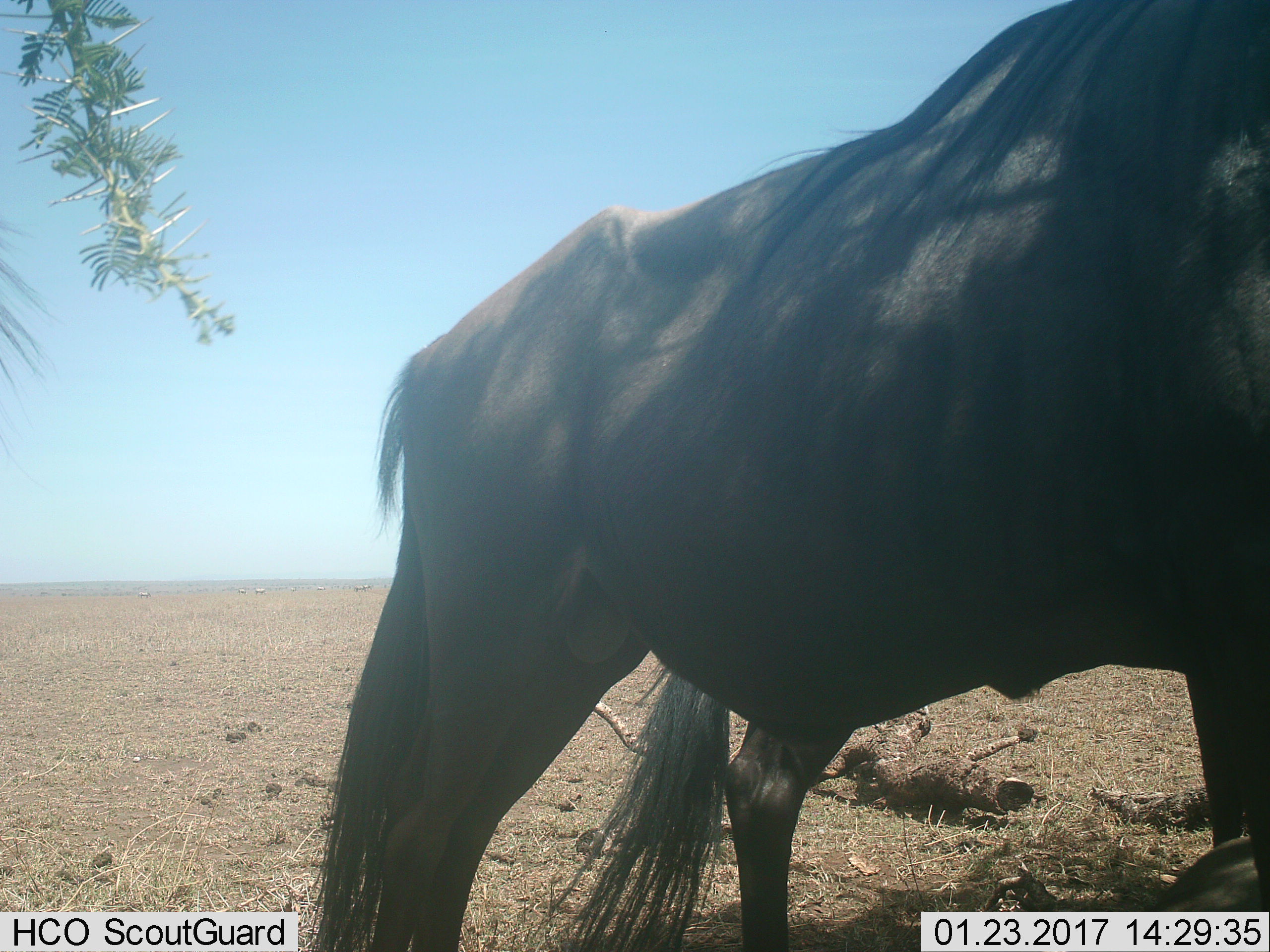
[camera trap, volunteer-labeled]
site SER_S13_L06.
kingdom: Animalia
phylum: Chordata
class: Mammalia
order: Artiodactyla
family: Bovidae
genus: Connochaetes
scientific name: Connochaetes taurinus taurinus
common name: blue wildebeest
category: wildebeestblue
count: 1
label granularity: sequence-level